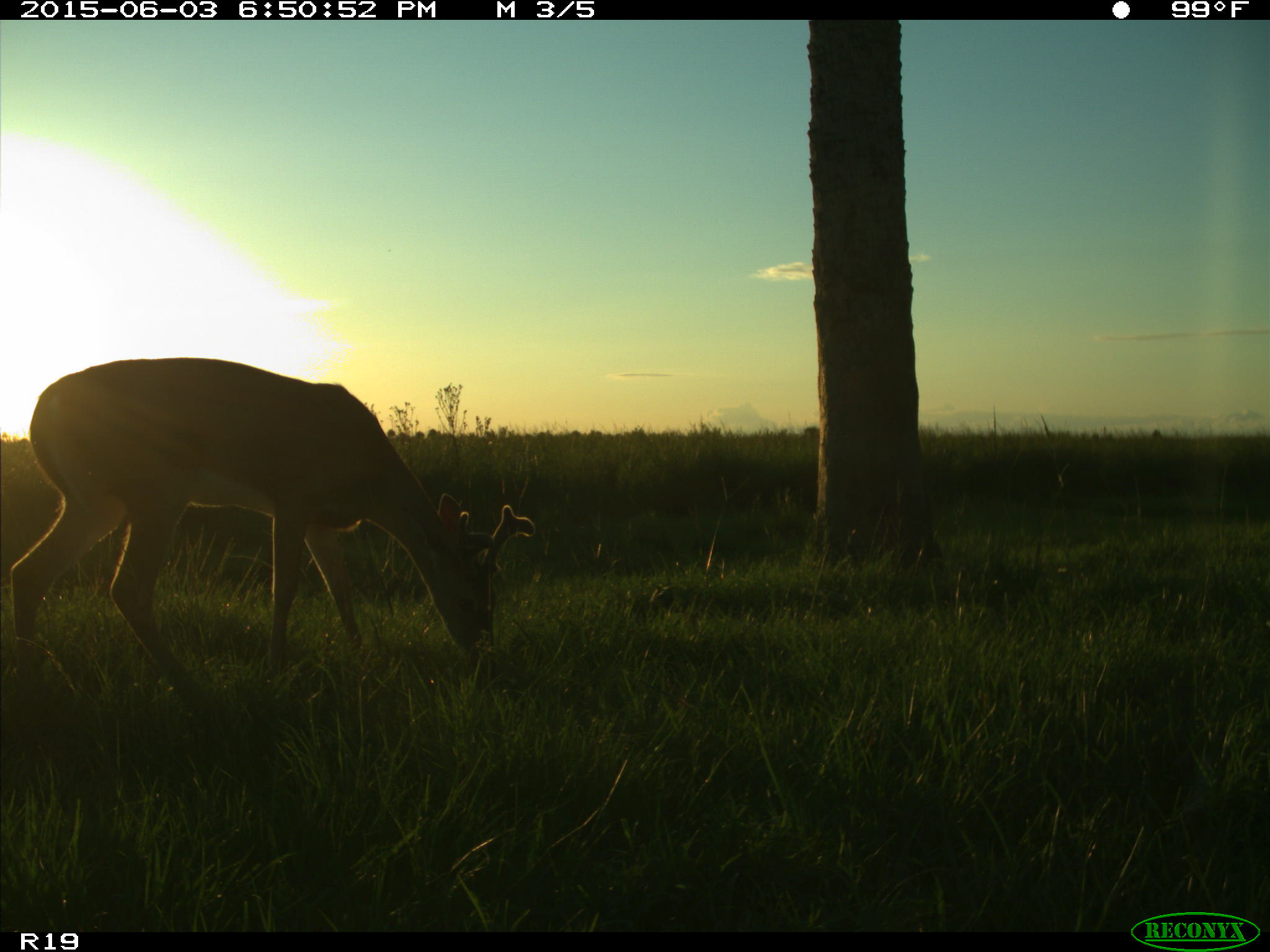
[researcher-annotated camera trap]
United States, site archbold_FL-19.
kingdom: Animalia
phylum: Chordata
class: Mammalia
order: Artiodactyla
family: Cervidae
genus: Odocoileus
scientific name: Odocoileus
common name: deer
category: unidentified deer